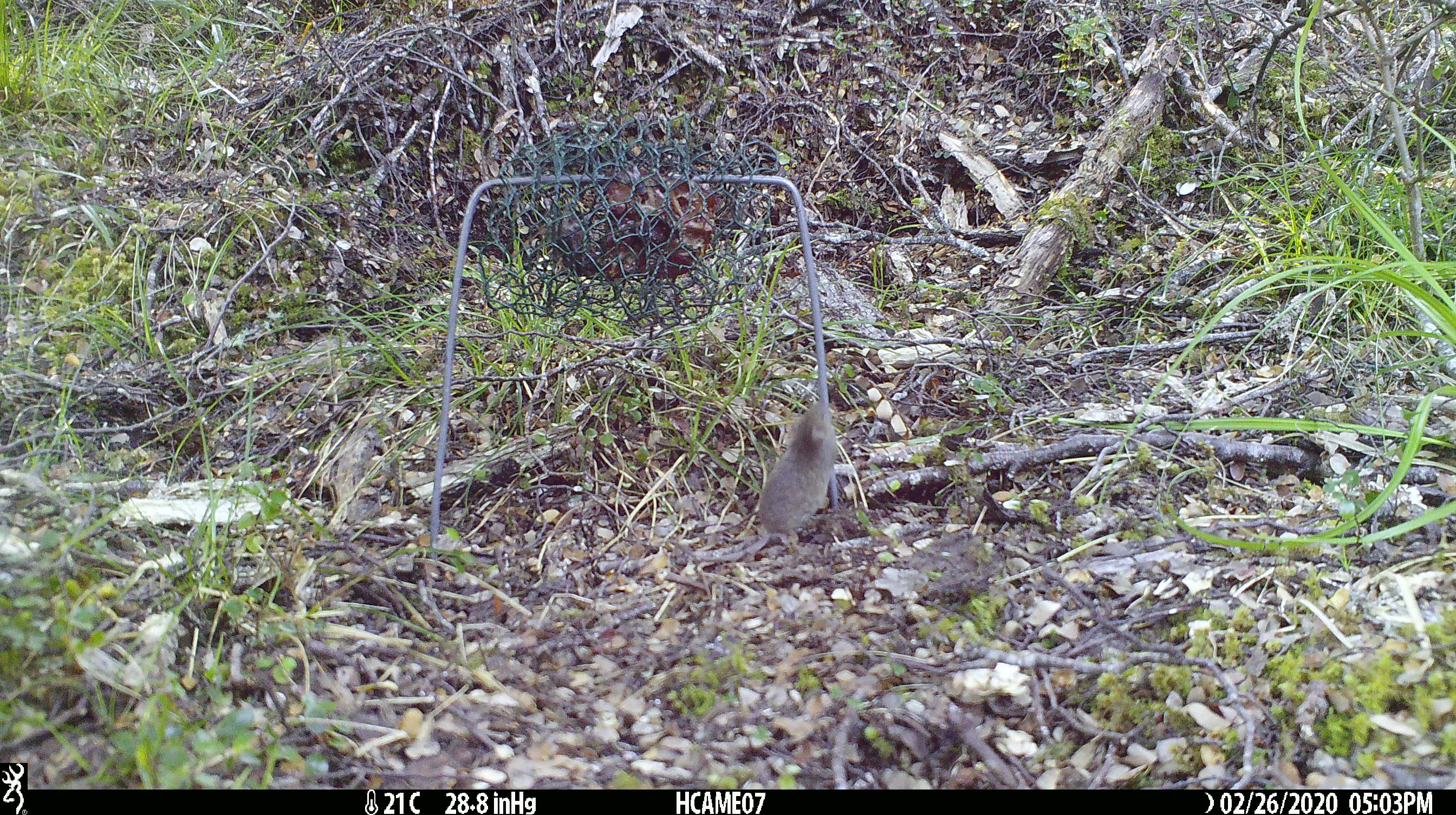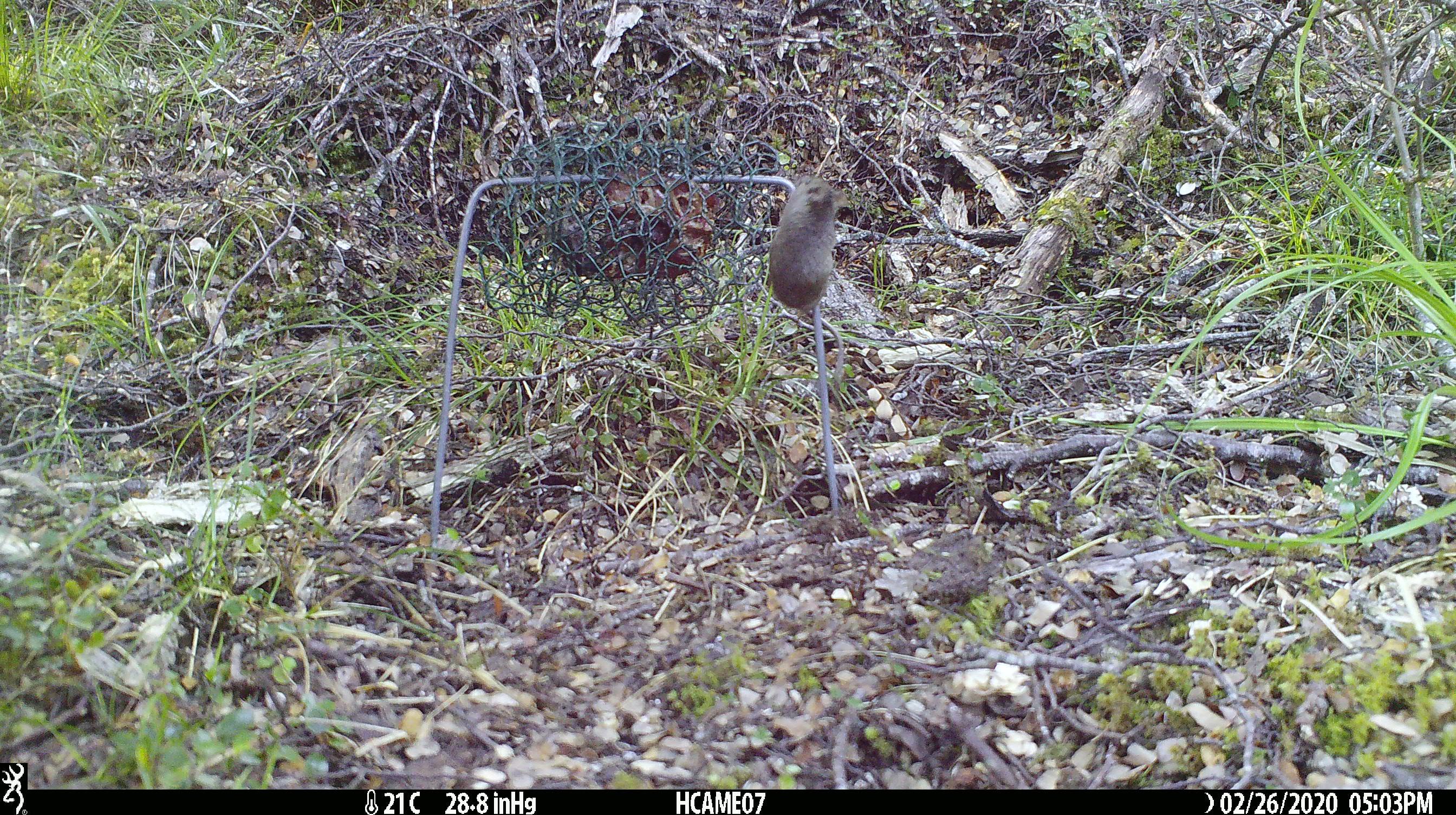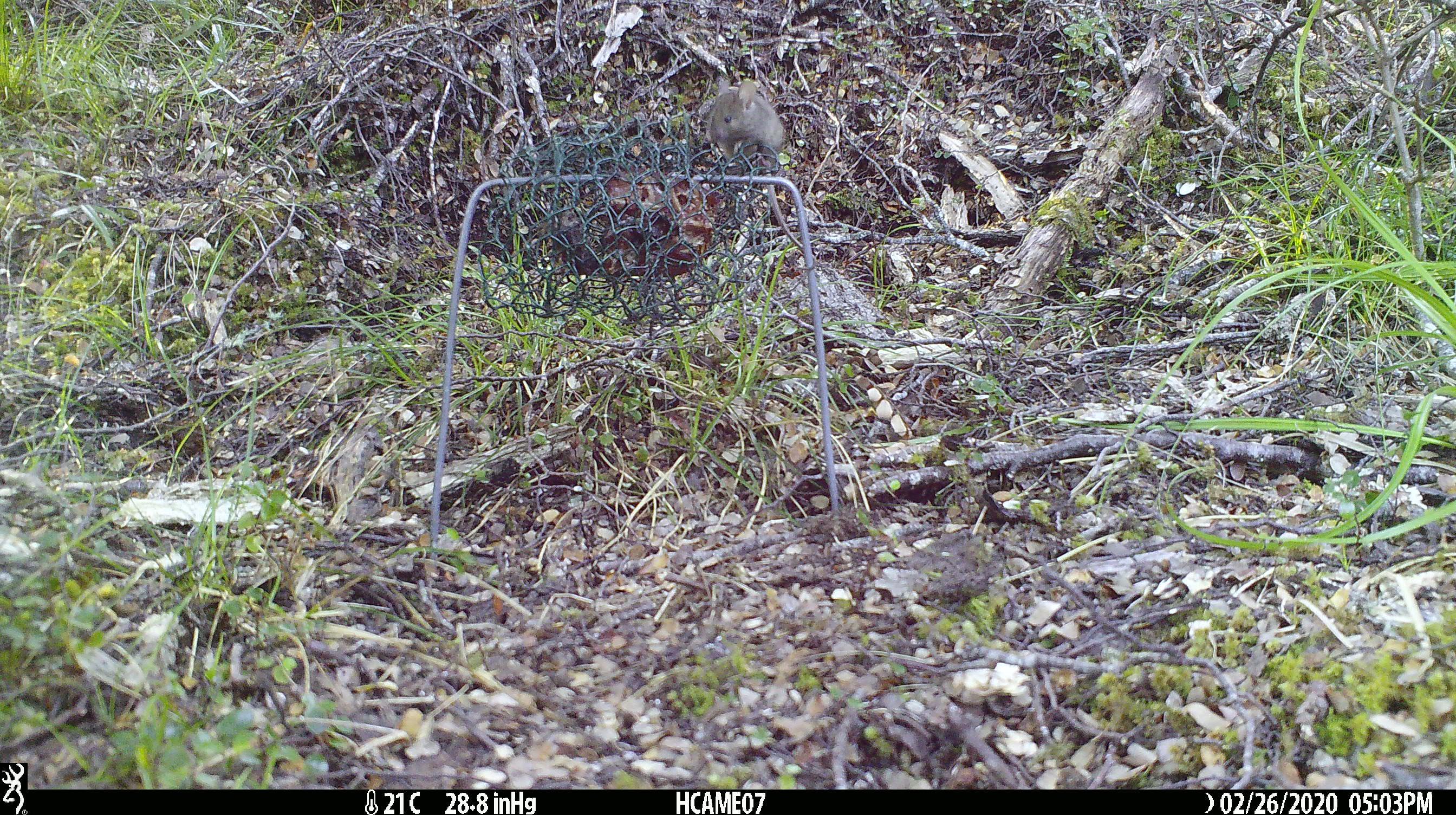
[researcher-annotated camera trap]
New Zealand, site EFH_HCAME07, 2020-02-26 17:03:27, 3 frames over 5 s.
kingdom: Animalia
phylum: Chordata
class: Mammalia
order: Rodentia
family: Muridae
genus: Mus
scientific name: Mus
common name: mouse